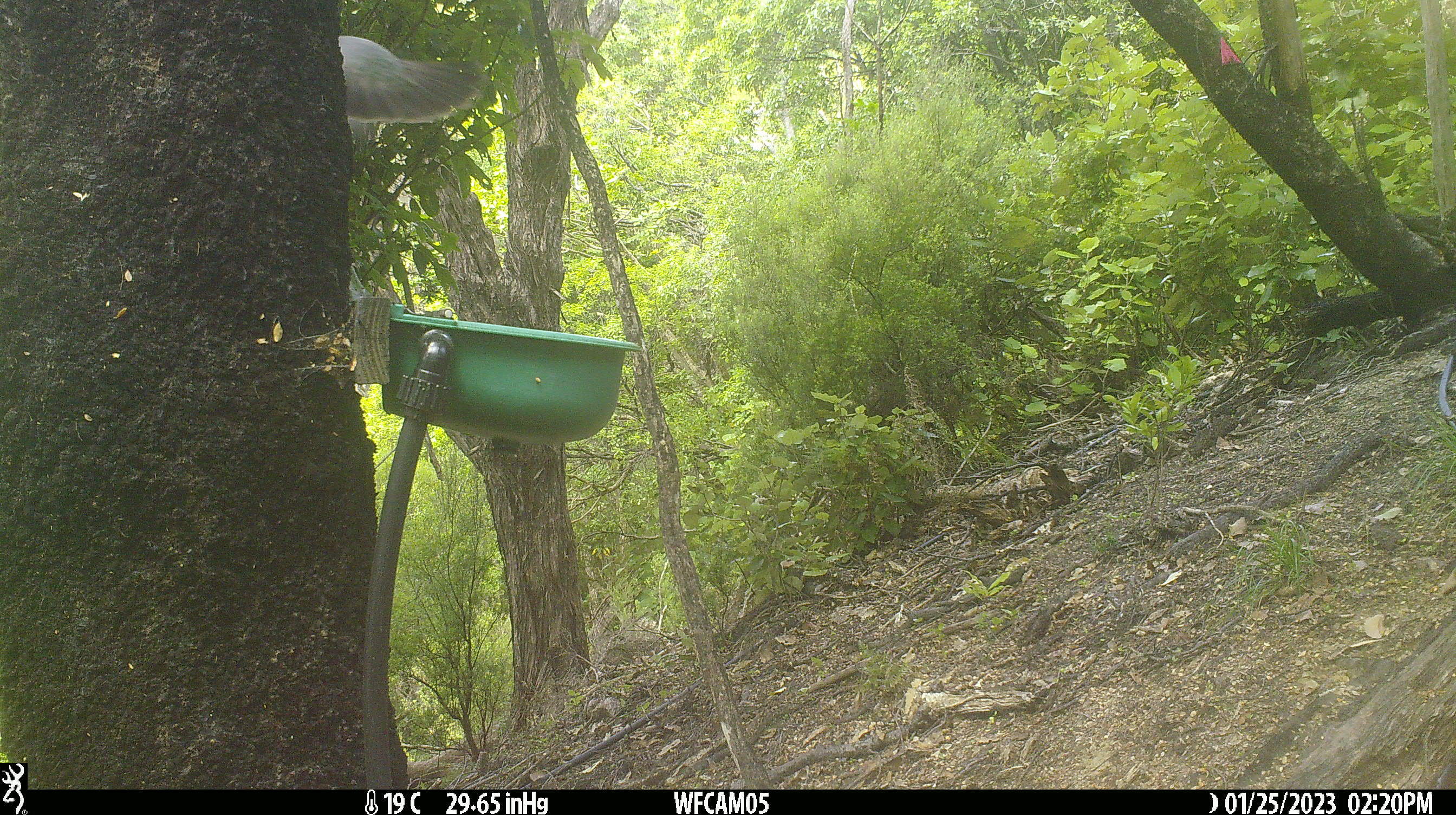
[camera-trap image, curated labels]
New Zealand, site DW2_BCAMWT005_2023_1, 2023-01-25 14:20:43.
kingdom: Animalia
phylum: Chordata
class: Aves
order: Columbiformes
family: Columbidae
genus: Hemiphaga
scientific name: Hemiphaga novaeseelandiae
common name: new zealand pigeon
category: kereru